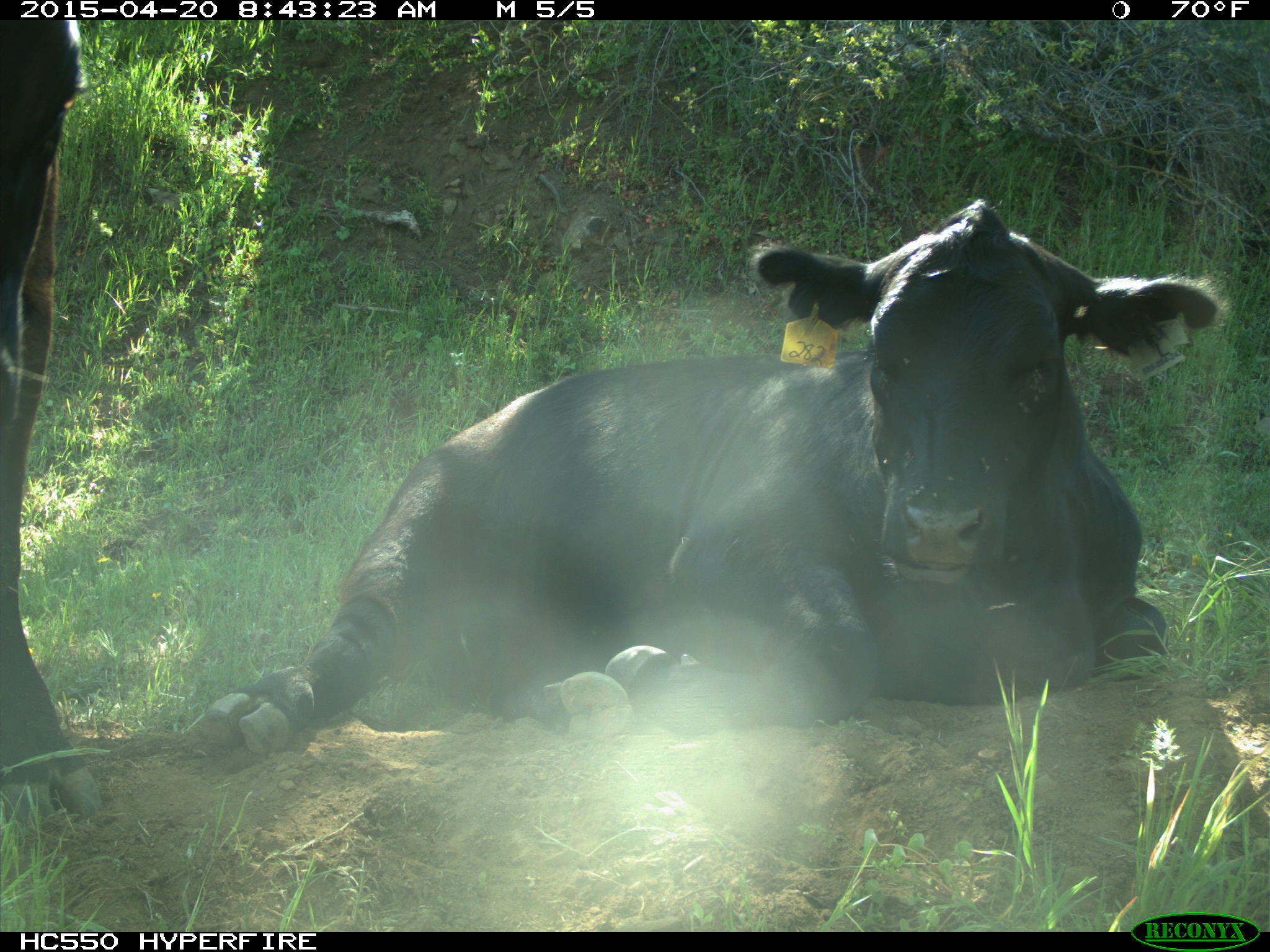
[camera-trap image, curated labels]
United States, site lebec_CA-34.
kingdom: Animalia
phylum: Chordata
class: Mammalia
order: Artiodactyla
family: Bovidae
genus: Bos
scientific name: Bos taurus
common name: domestic cow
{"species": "Bos taurus (domestic cow)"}